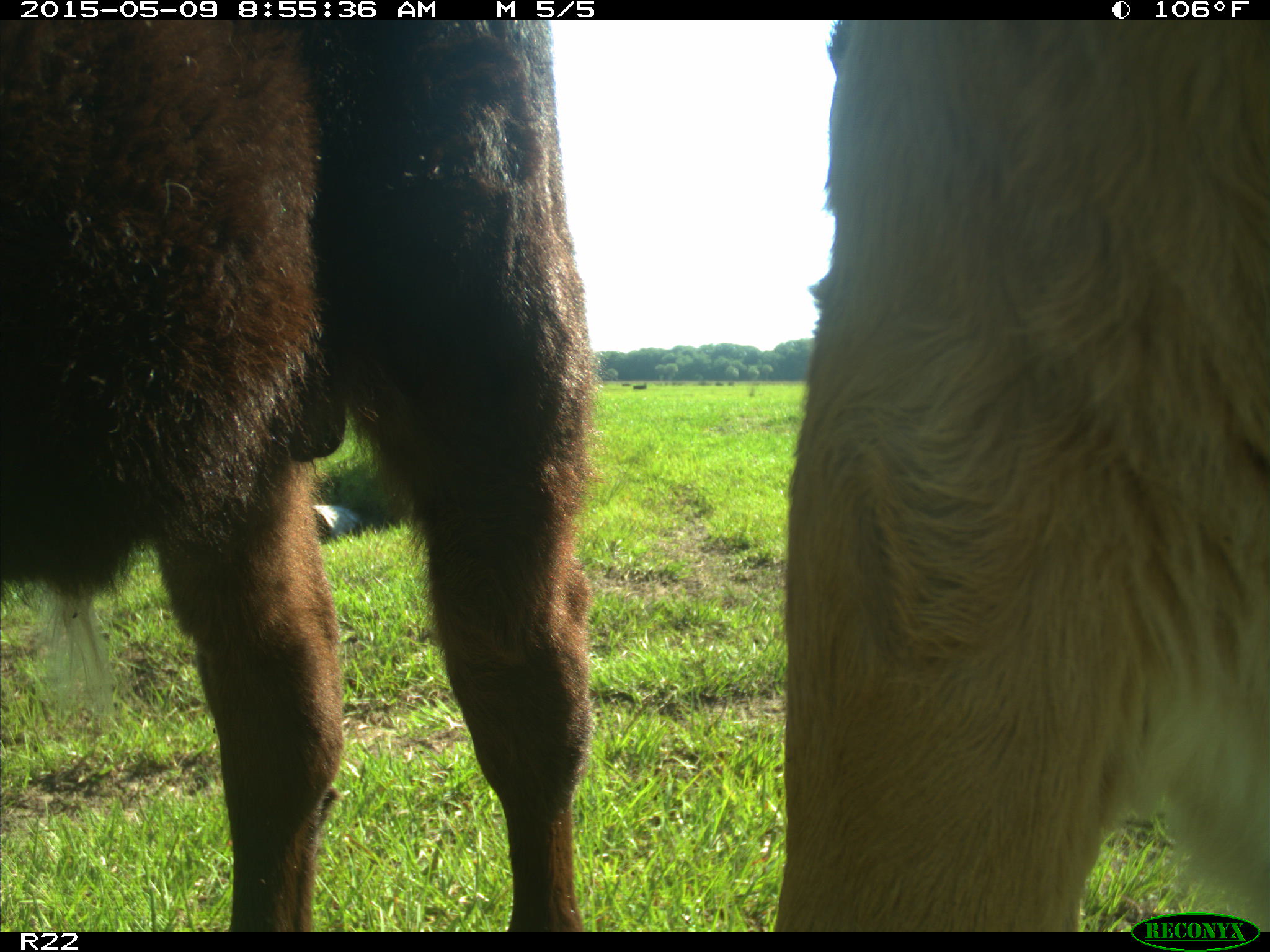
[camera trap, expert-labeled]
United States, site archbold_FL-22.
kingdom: Animalia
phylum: Chordata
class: Mammalia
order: Artiodactyla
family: Bovidae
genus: Bos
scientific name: Bos taurus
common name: domestic cow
Bos taurus (domestic cow).